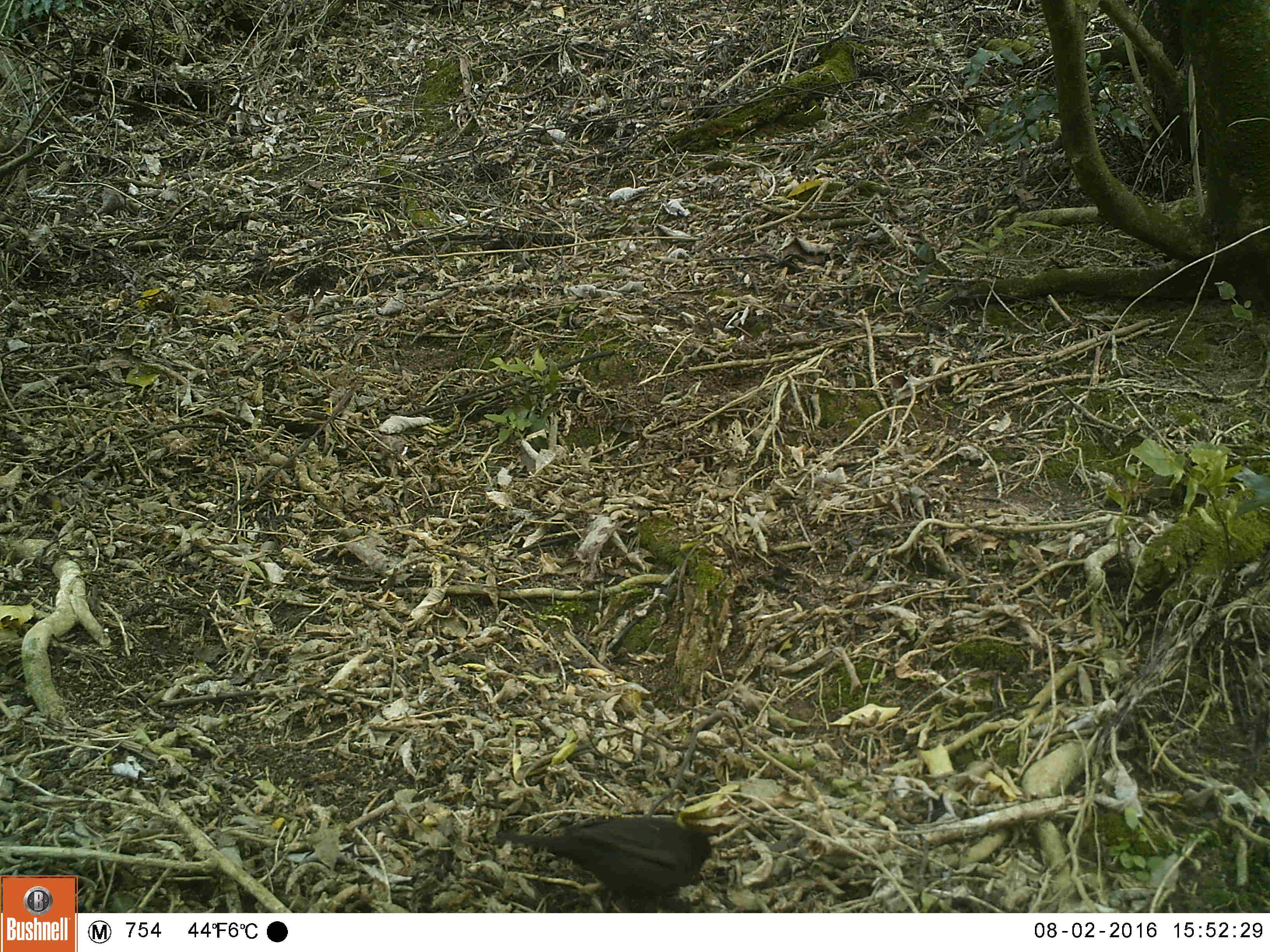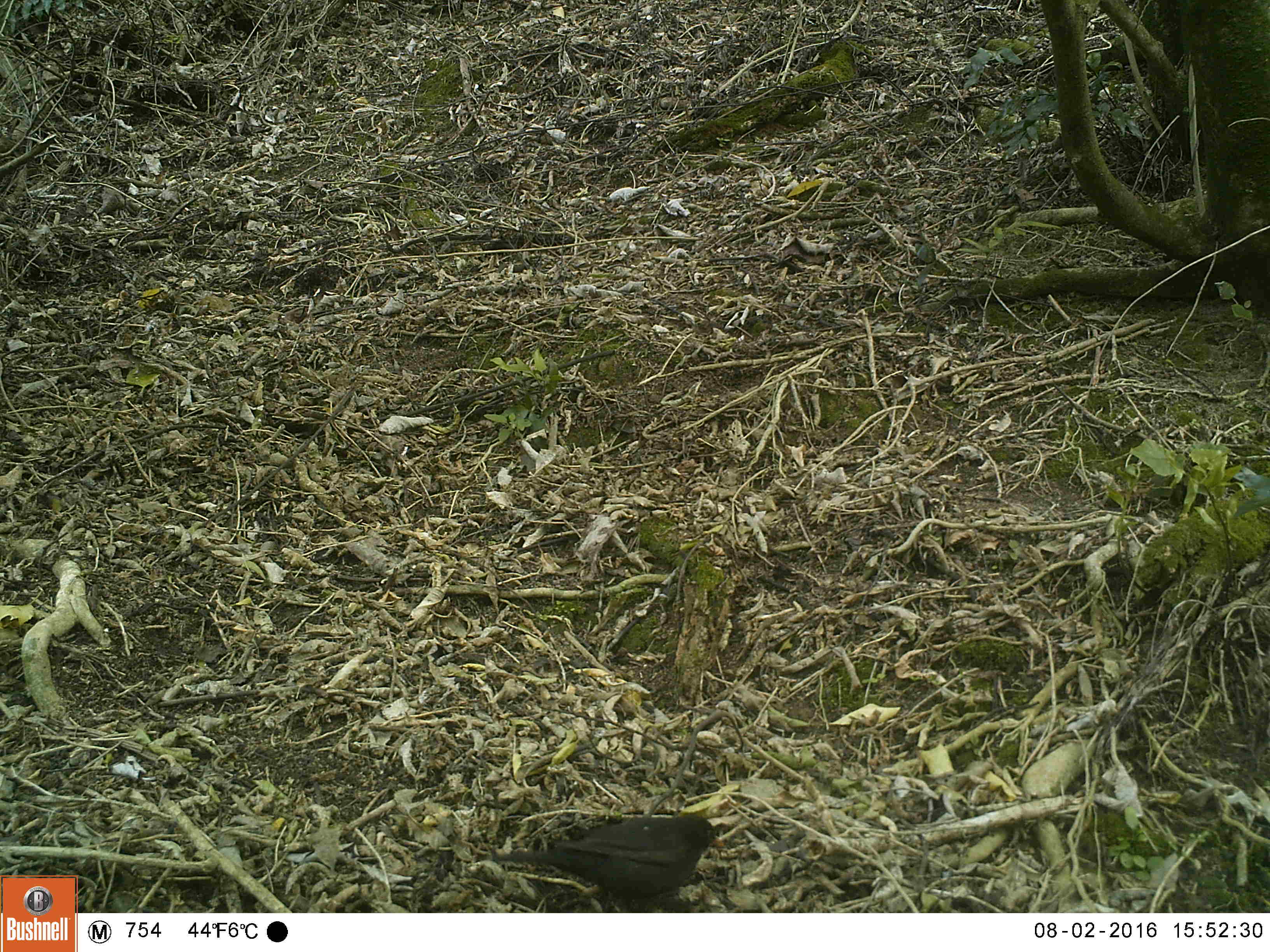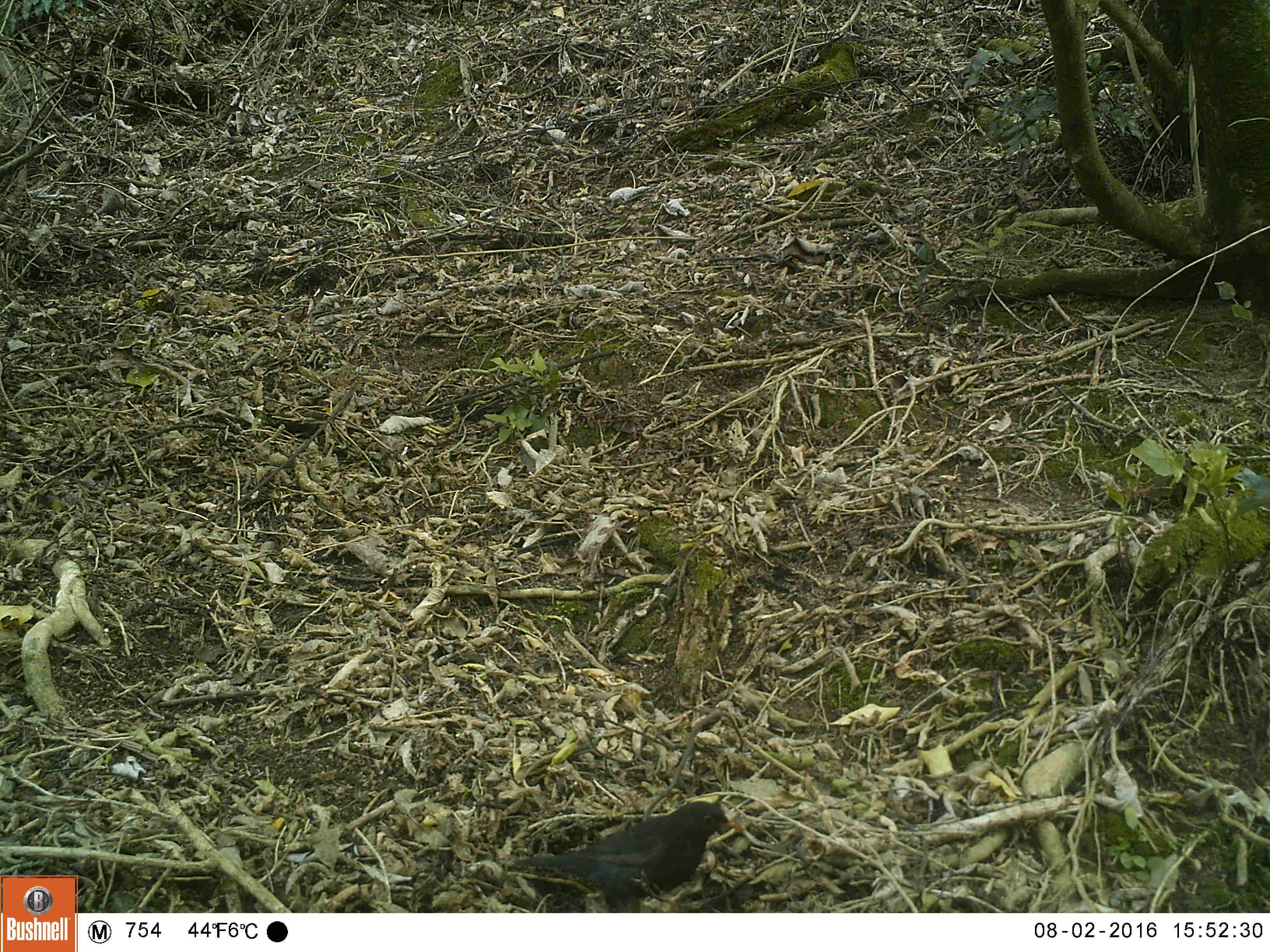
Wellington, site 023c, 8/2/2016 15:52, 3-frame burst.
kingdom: Animalia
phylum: Chordata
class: Aves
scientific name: Aves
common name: bird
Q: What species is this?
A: Bird (Aves).